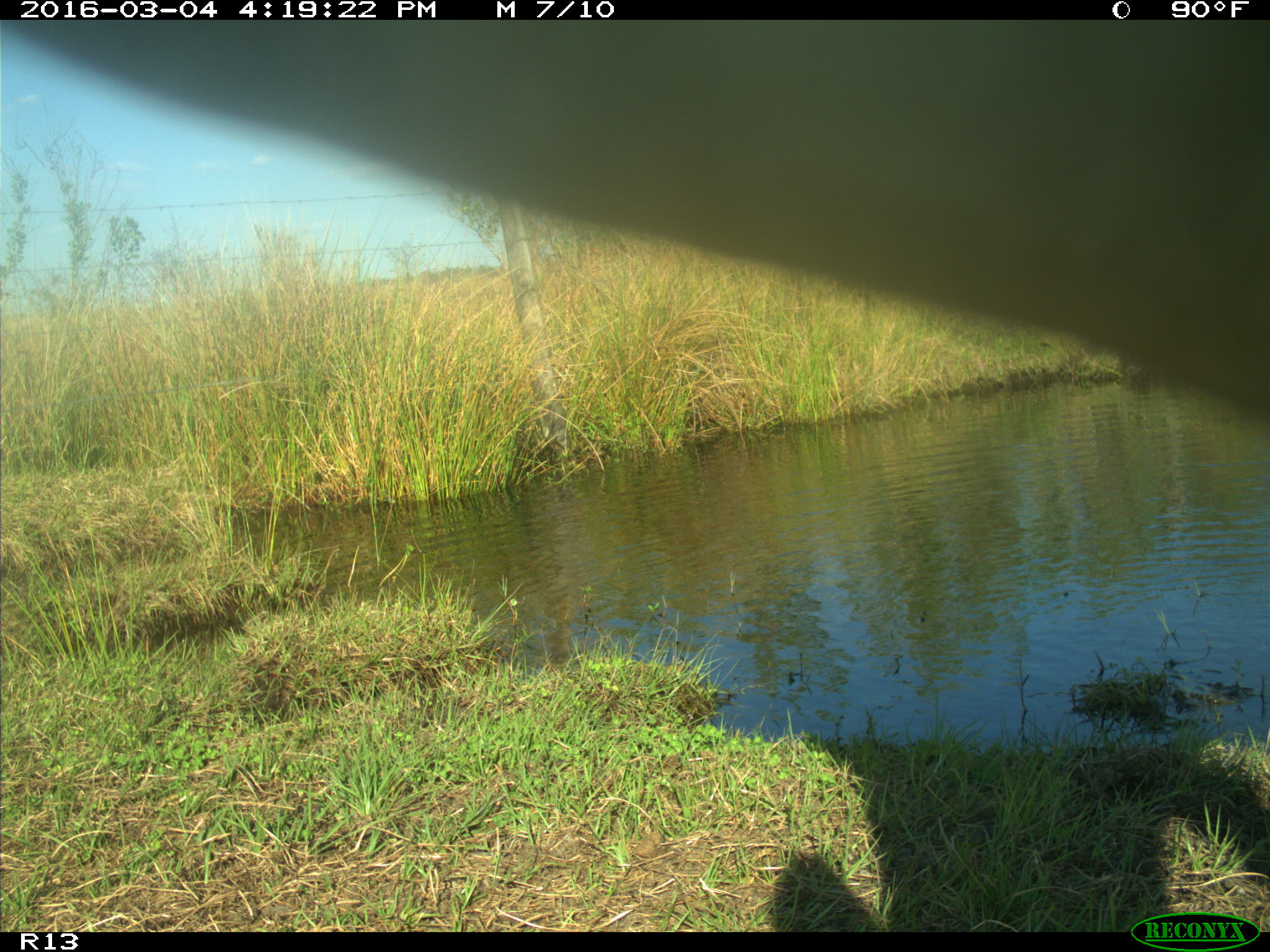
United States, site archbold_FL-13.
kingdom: Animalia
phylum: Chordata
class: Mammalia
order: Artiodactyla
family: Bovidae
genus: Bos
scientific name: Bos taurus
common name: domestic cow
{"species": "Bos taurus (domestic cow)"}